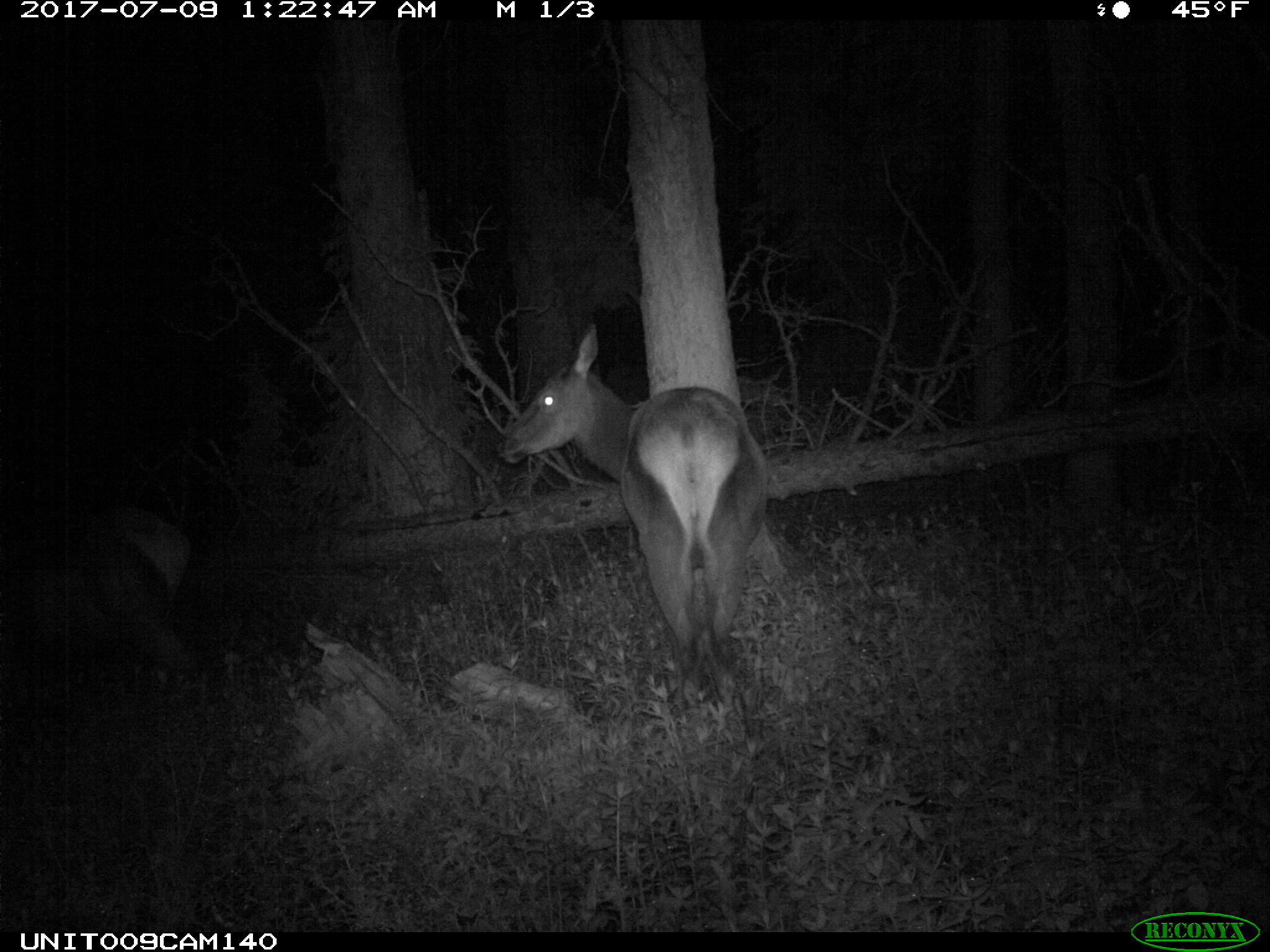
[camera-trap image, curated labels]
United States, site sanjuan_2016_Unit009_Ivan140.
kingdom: Animalia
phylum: Chordata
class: Mammalia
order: Artiodactyla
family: Cervidae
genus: Cervus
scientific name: Cervus elaphus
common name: red deer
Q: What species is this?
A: Cervus elaphus (red deer).